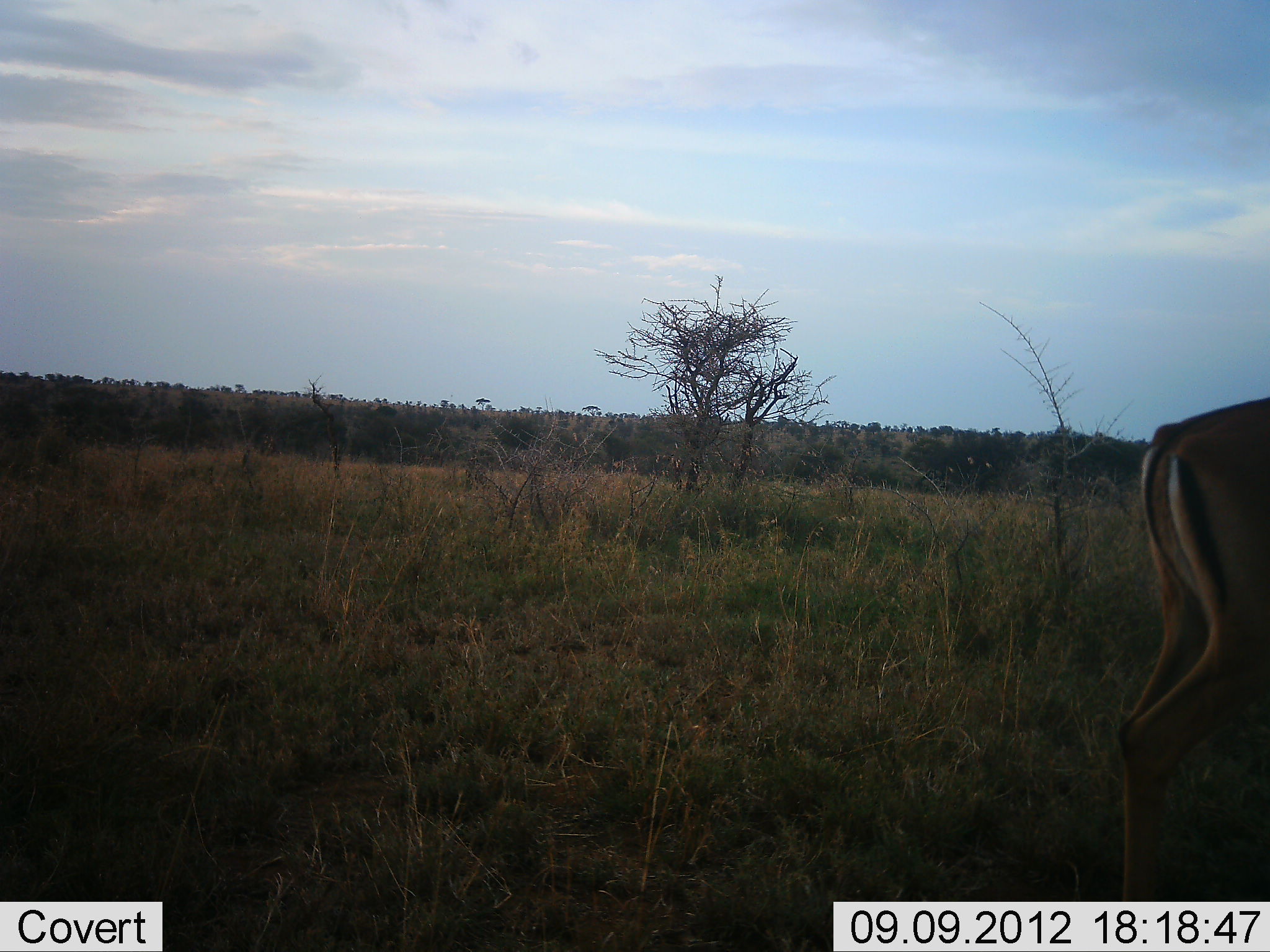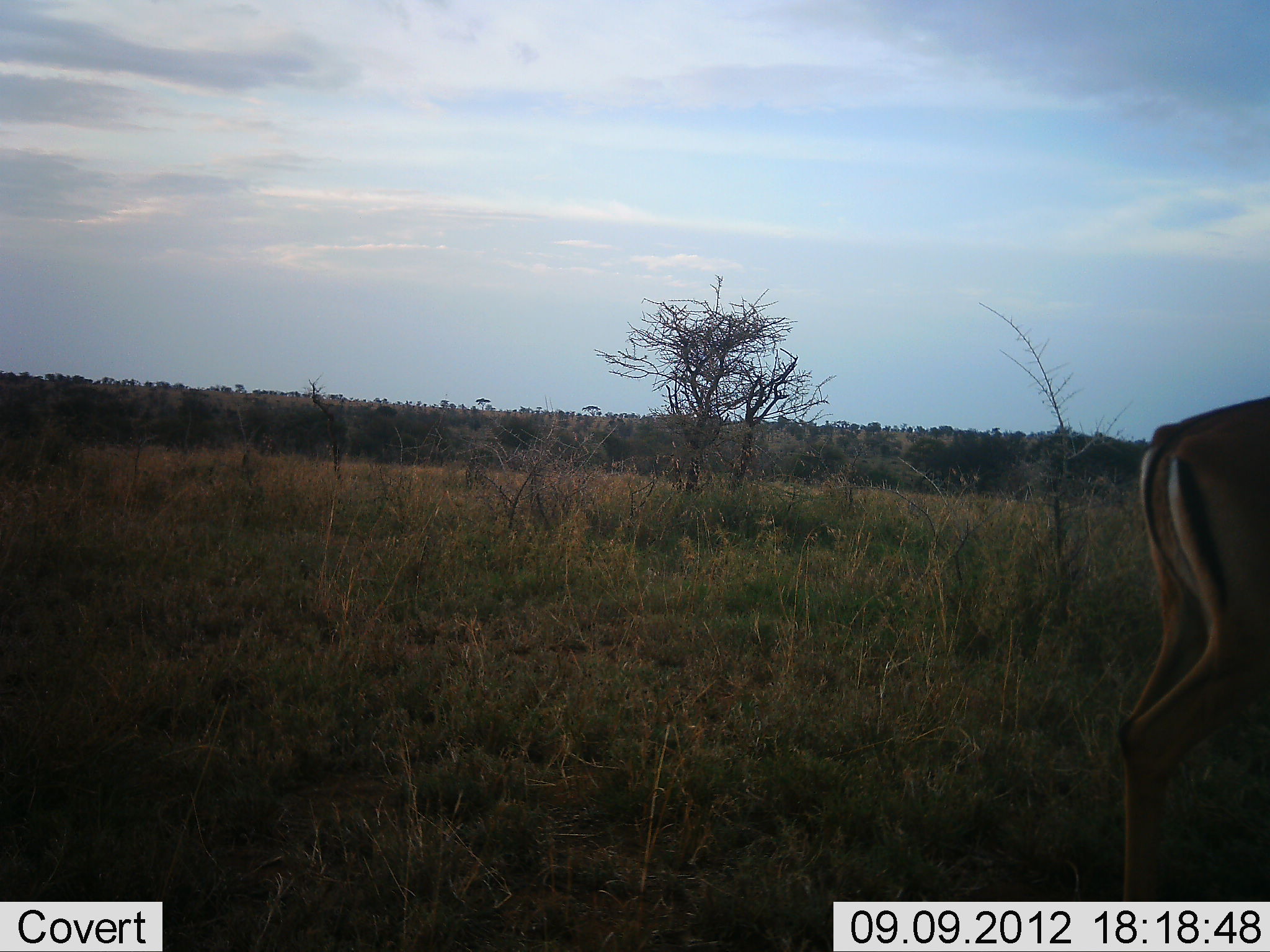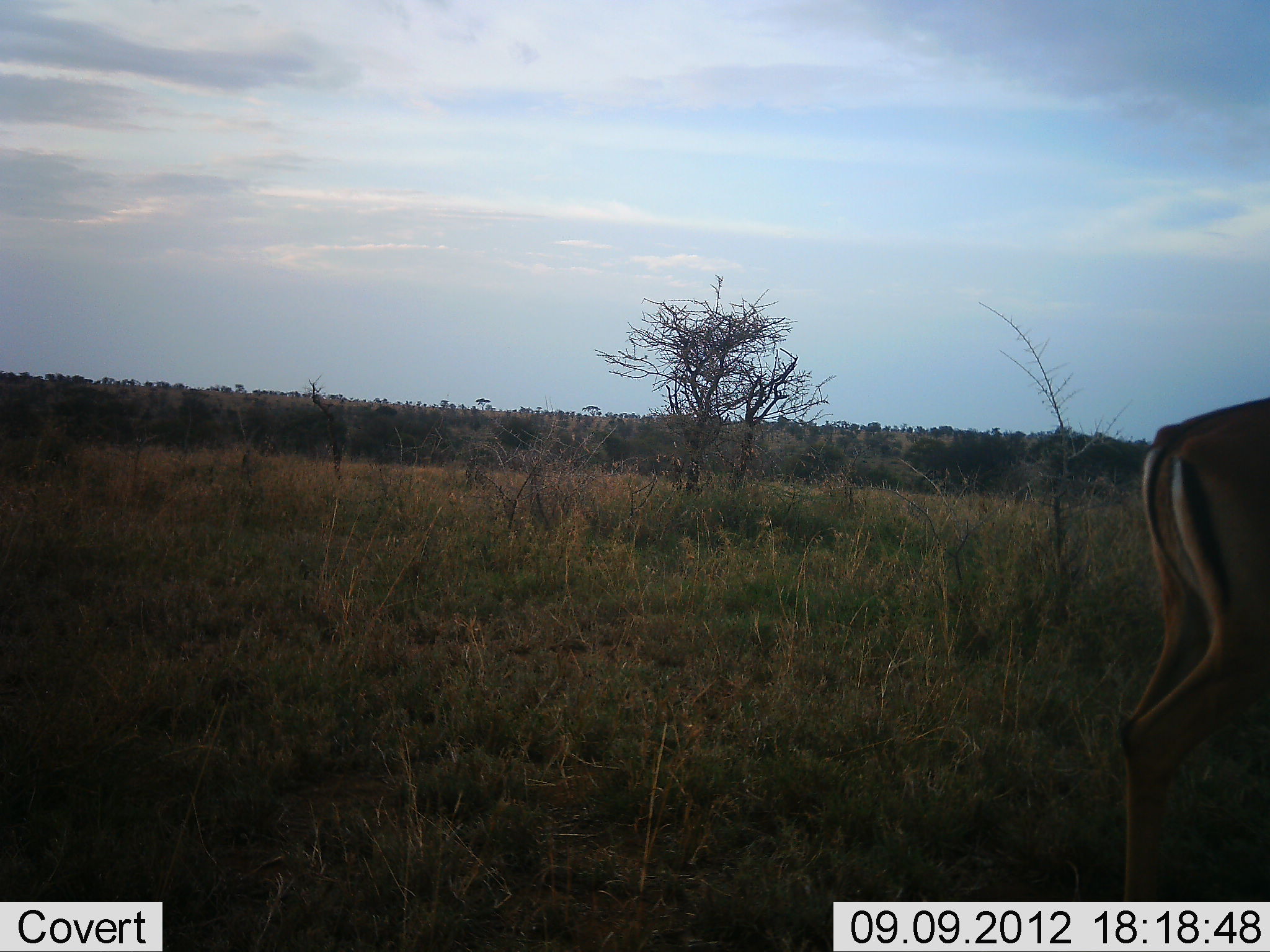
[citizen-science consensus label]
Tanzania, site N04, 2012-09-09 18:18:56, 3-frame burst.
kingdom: Animalia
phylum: Chordata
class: Mammalia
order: Artiodactyla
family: Bovidae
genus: Aepyceros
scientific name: Aepyceros melampus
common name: impala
Impala (Aepyceros melampus), count 1. Behavior (volunteer vote fractions): standing 100%, resting 0%, moving 0%, interacting 0%. Young present (vote fraction): 0%. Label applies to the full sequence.